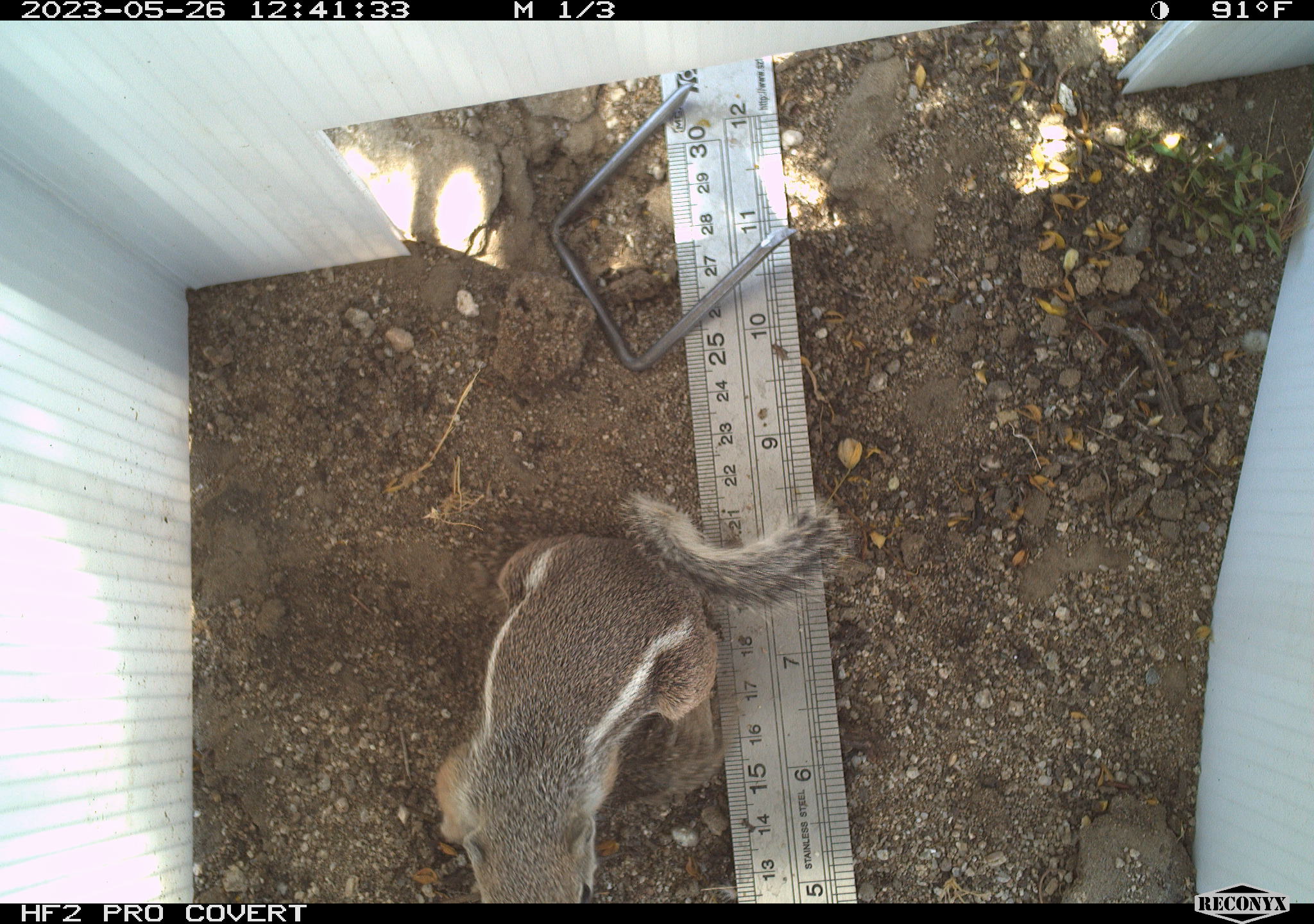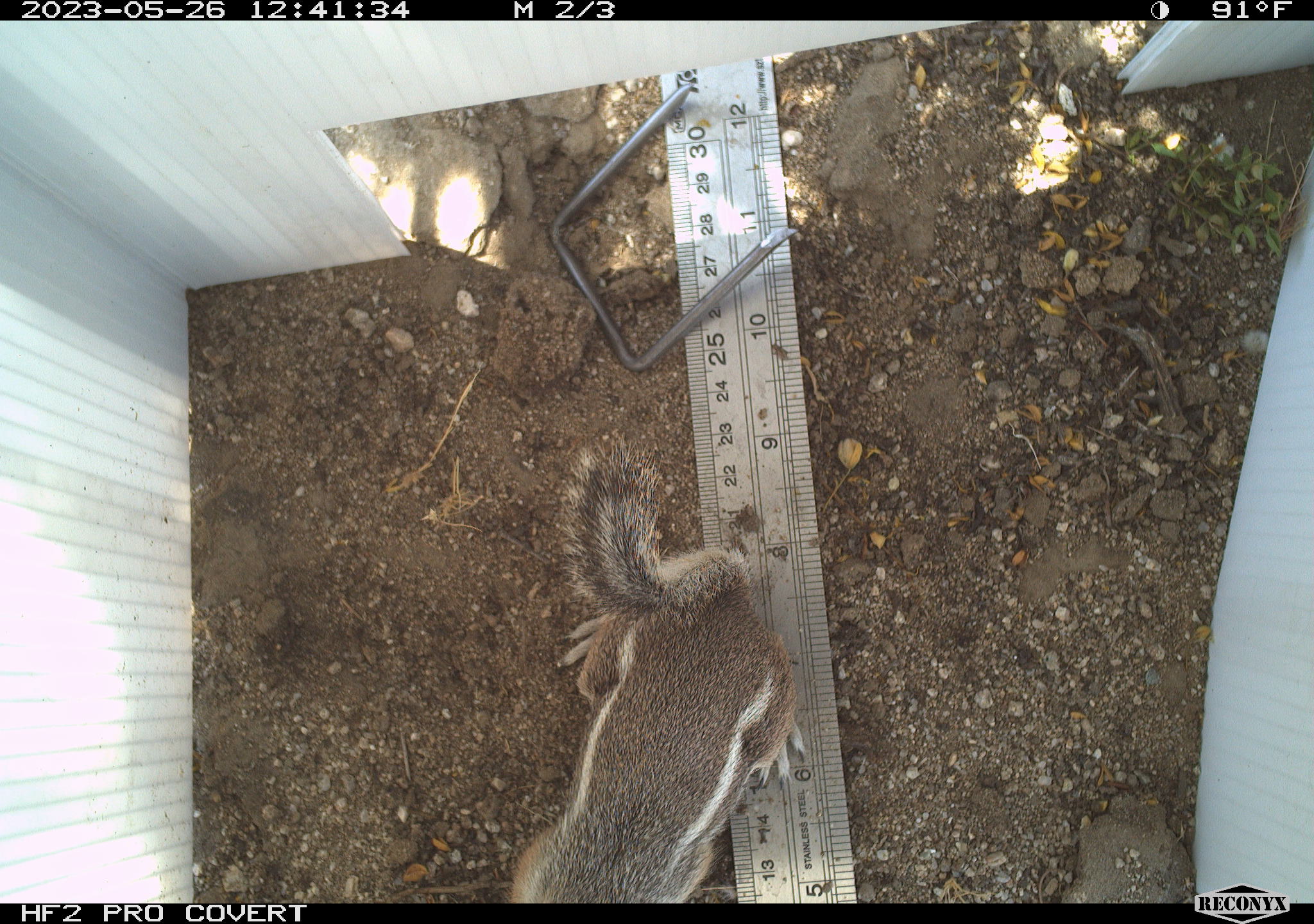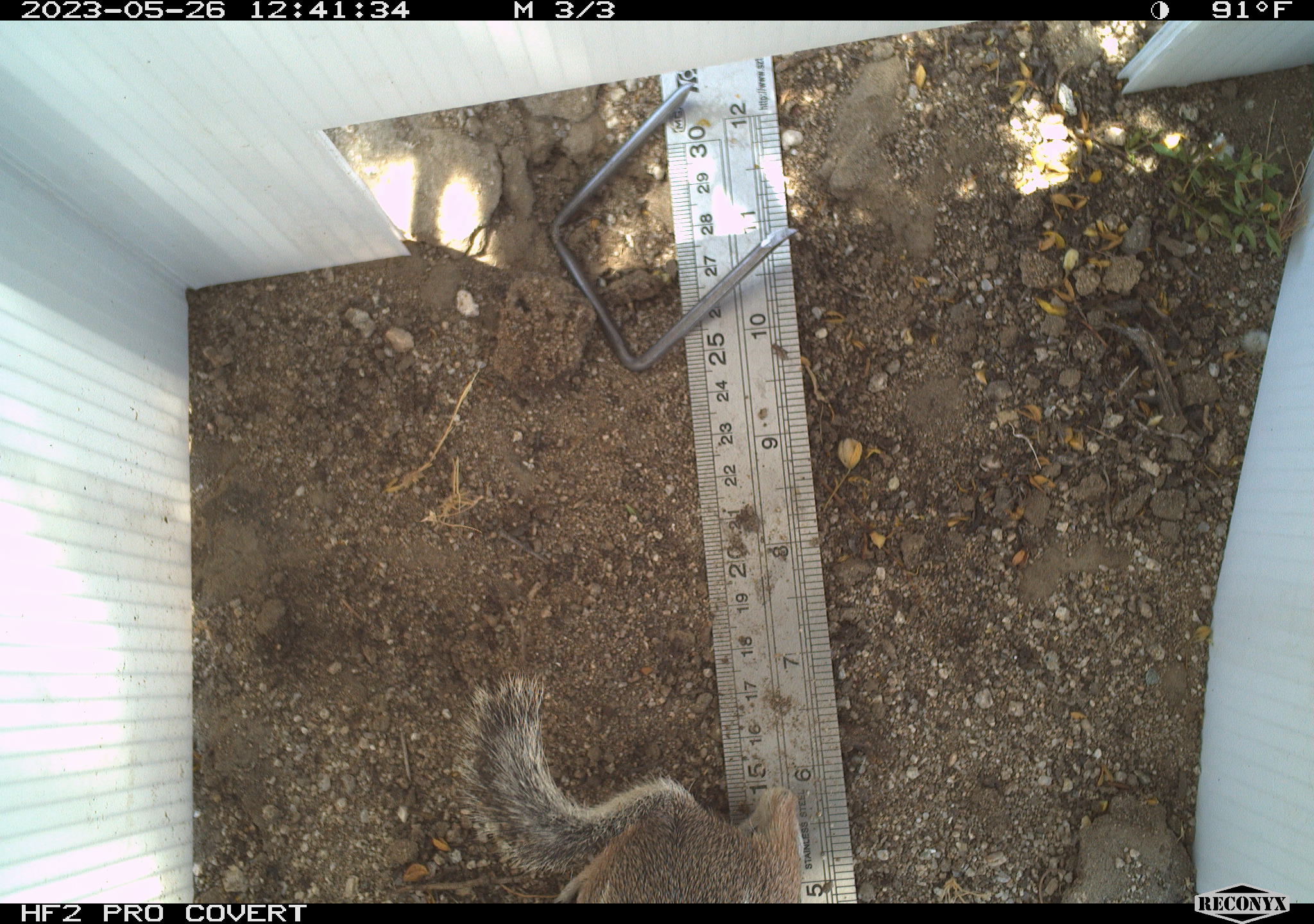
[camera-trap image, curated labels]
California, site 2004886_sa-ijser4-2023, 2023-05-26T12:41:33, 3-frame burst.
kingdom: Animalia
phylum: Chordata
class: Mammalia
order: Rodentia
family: Sciuridae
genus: Ammospermophilus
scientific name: Ammospermophilus leucurus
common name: white-tailed antelope squirrel